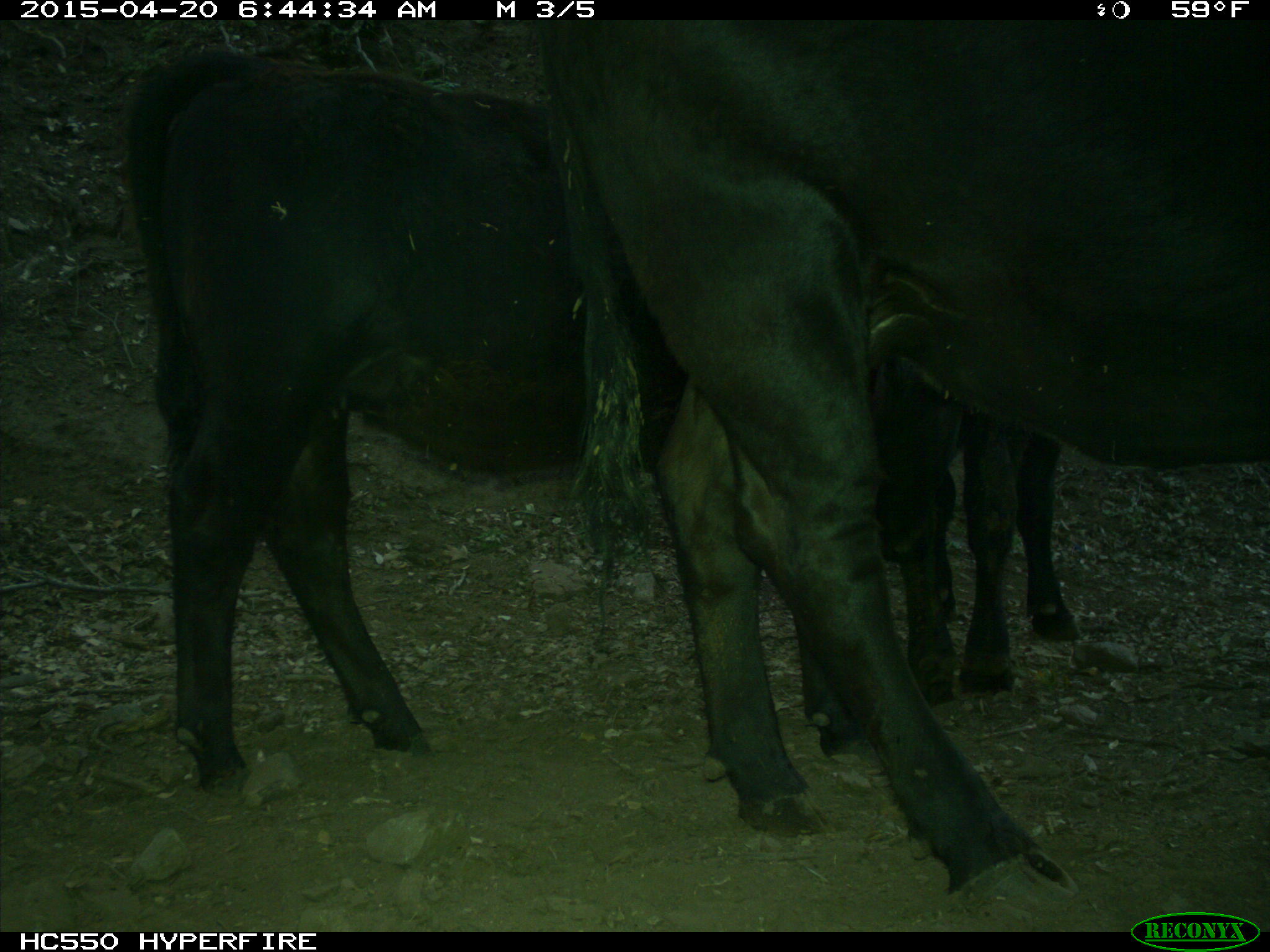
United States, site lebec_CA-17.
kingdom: Animalia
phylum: Chordata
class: Mammalia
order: Artiodactyla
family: Bovidae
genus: Bos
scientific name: Bos taurus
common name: domestic cow